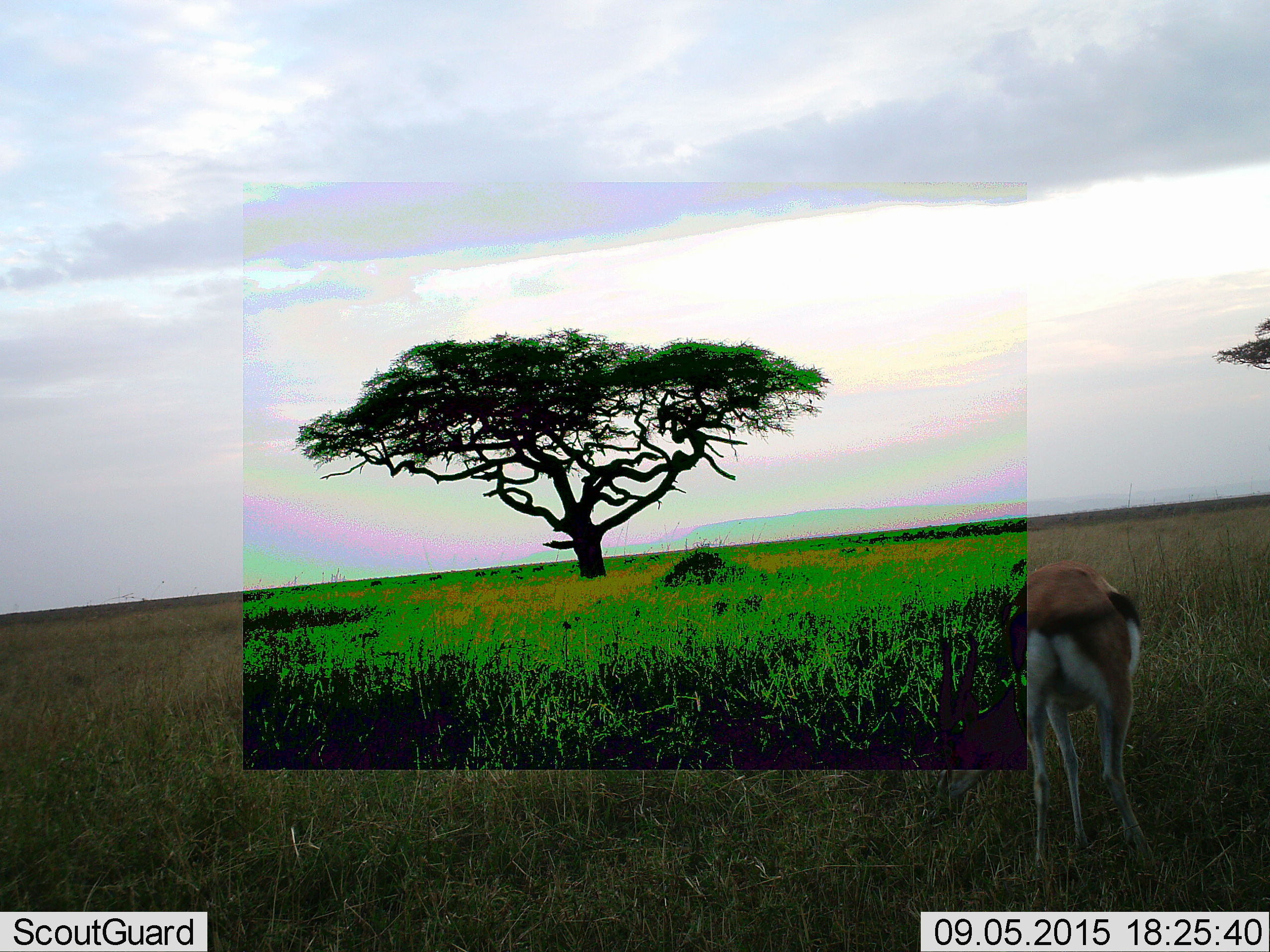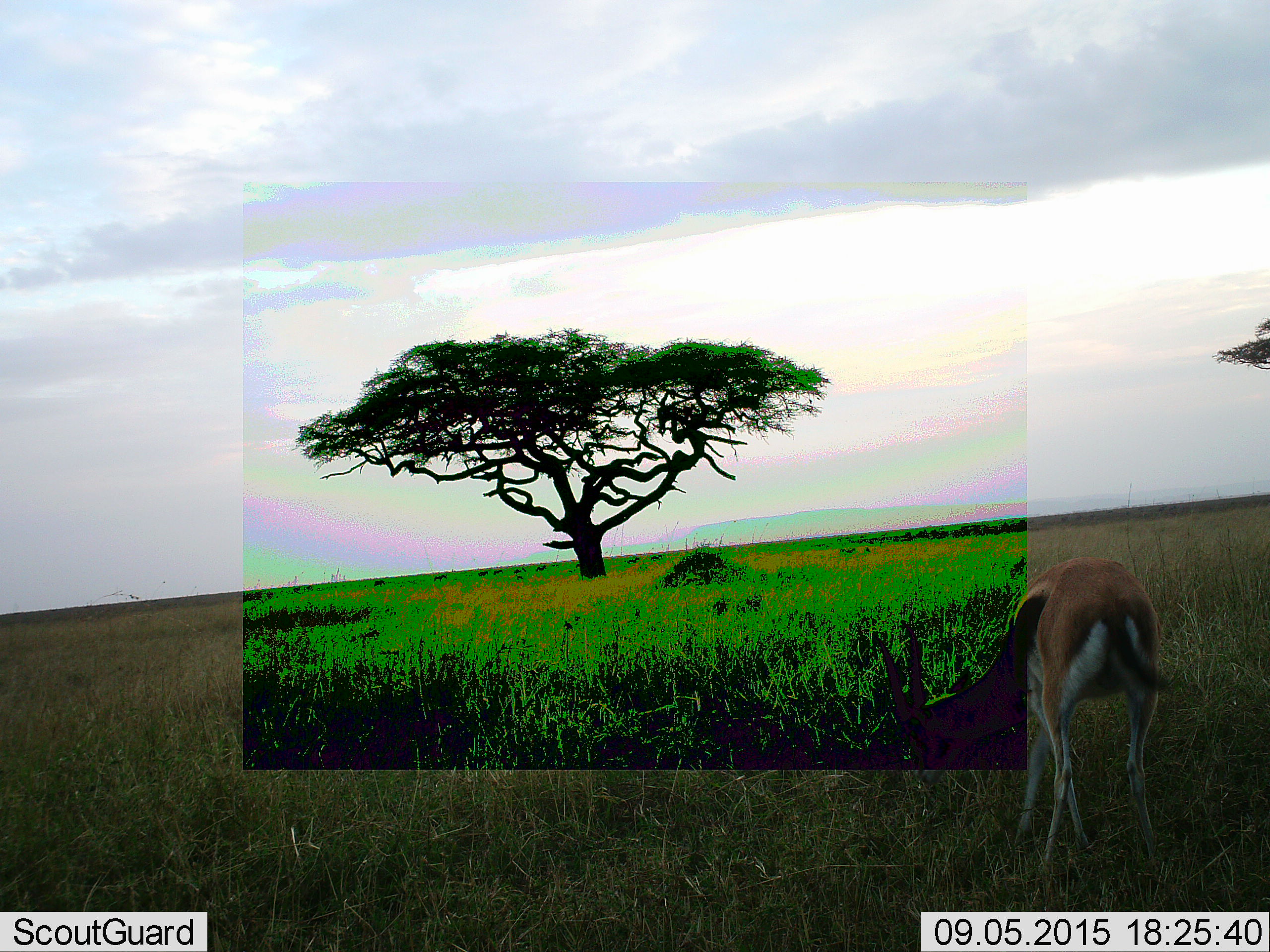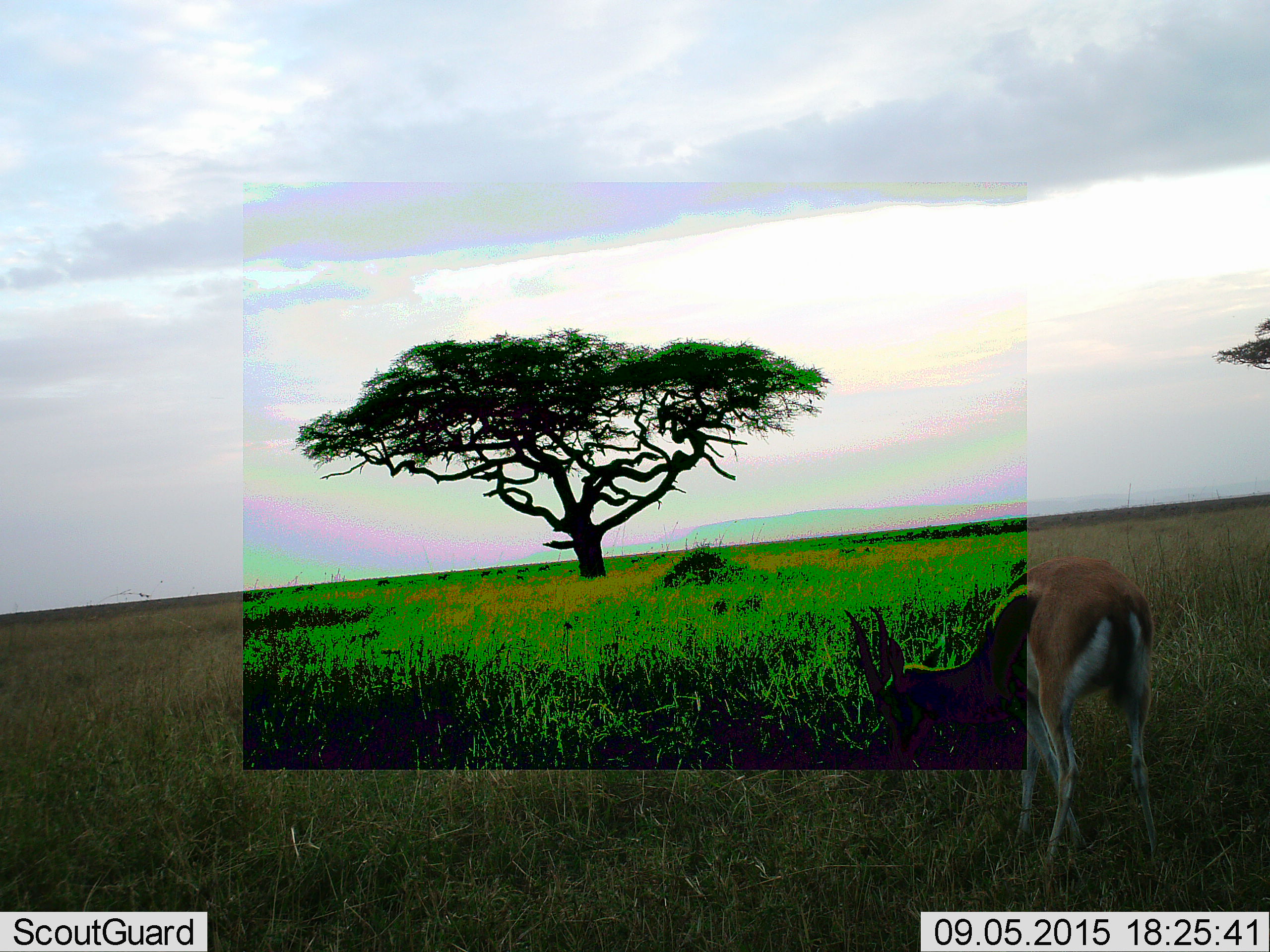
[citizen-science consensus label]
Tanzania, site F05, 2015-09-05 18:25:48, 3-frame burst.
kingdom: Animalia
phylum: Chordata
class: Mammalia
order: Artiodactyla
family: Bovidae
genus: Eudorcas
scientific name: Eudorcas thomsonii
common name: thomson's gazelle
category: gazellethomsons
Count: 1.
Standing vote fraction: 36%.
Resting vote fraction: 0%.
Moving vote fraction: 21%.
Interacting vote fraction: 0%.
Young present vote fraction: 0%.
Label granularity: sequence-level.